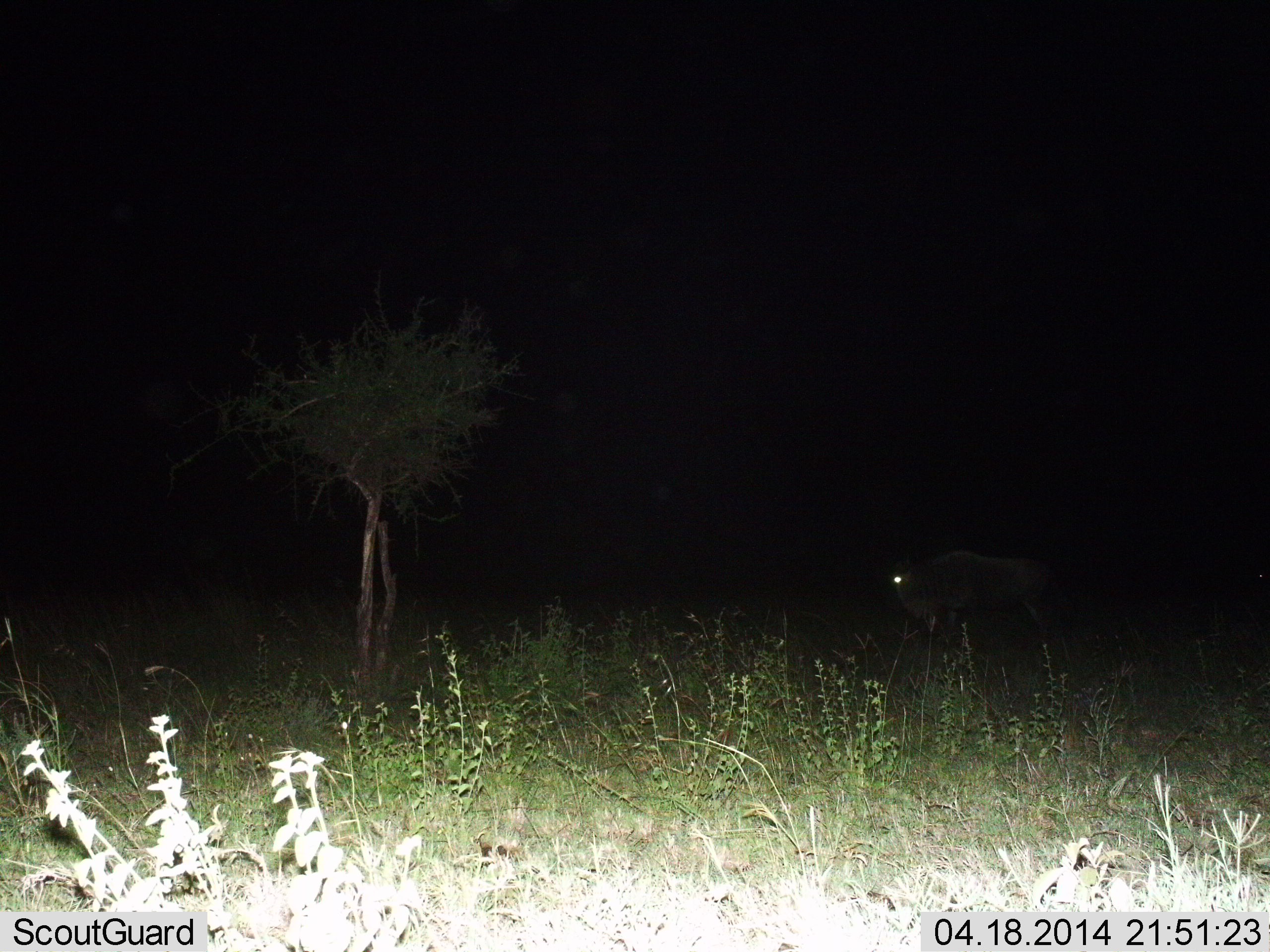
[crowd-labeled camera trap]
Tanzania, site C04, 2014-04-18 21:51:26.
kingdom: Animalia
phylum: Chordata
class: Mammalia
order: Artiodactyla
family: Bovidae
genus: Connochaetes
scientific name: Connochaetes taurinus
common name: blue wildebeest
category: wildebeest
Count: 1.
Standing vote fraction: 50%.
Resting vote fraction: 0%.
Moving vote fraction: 40%.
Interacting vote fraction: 0%.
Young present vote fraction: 0%.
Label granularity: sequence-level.